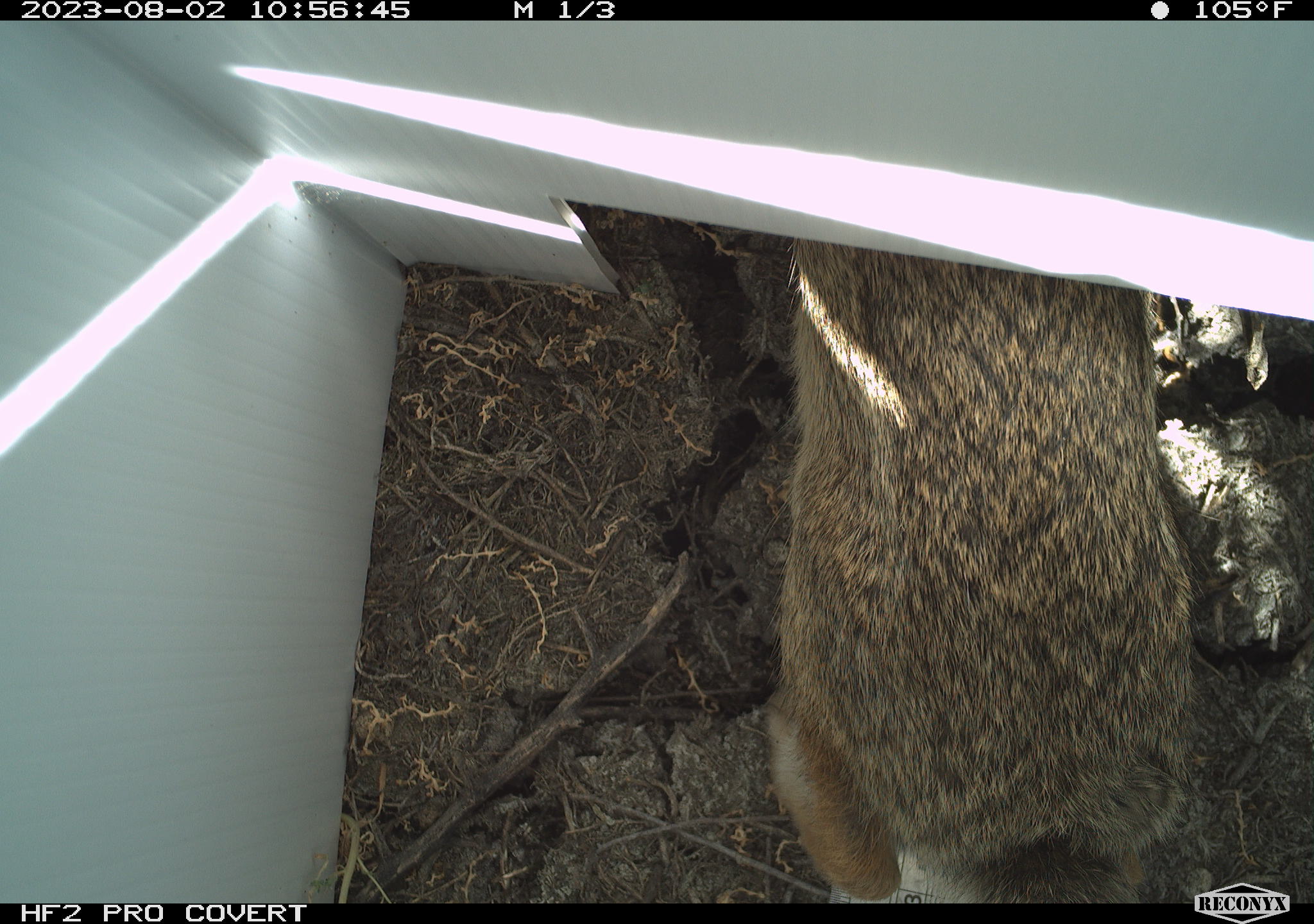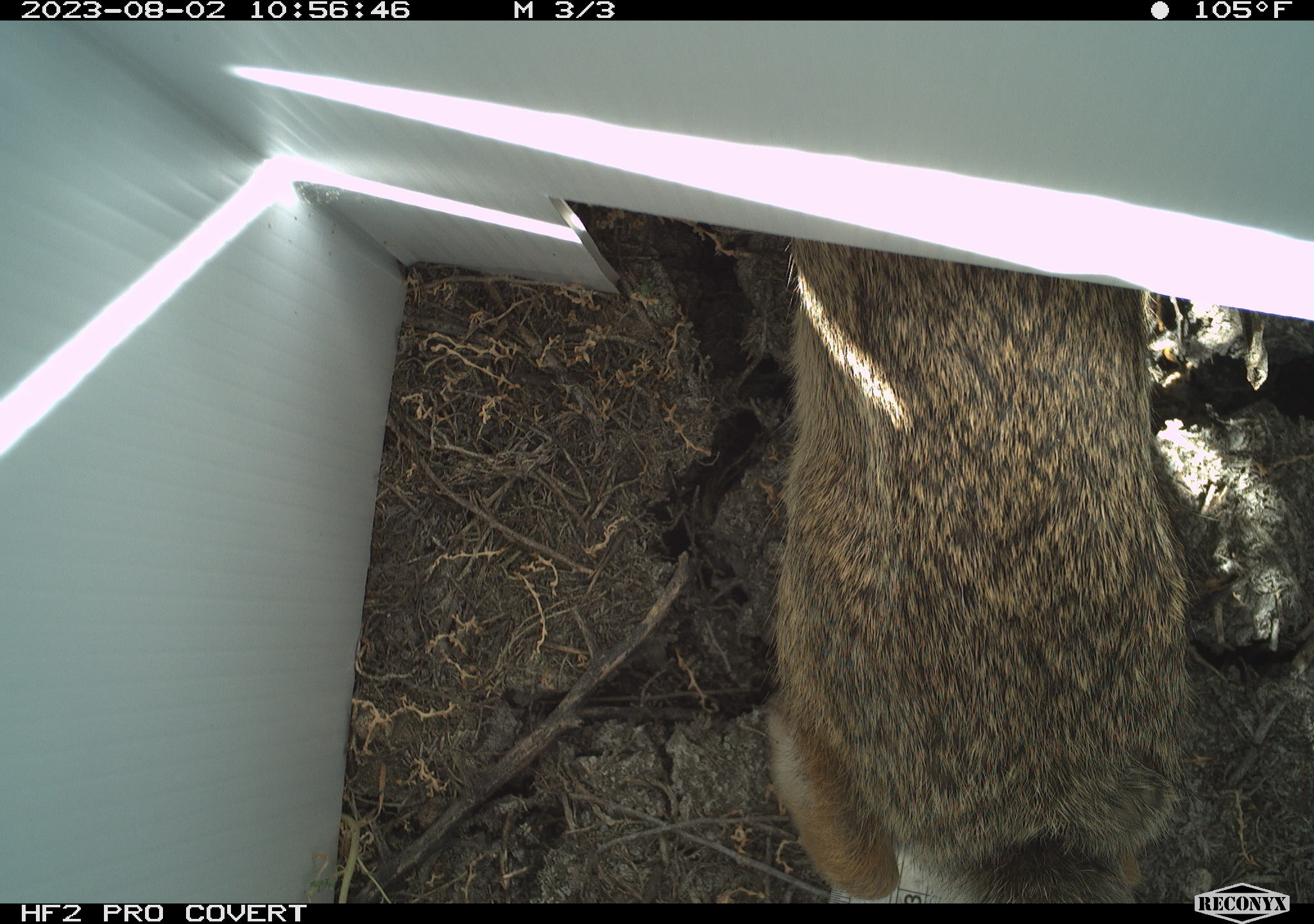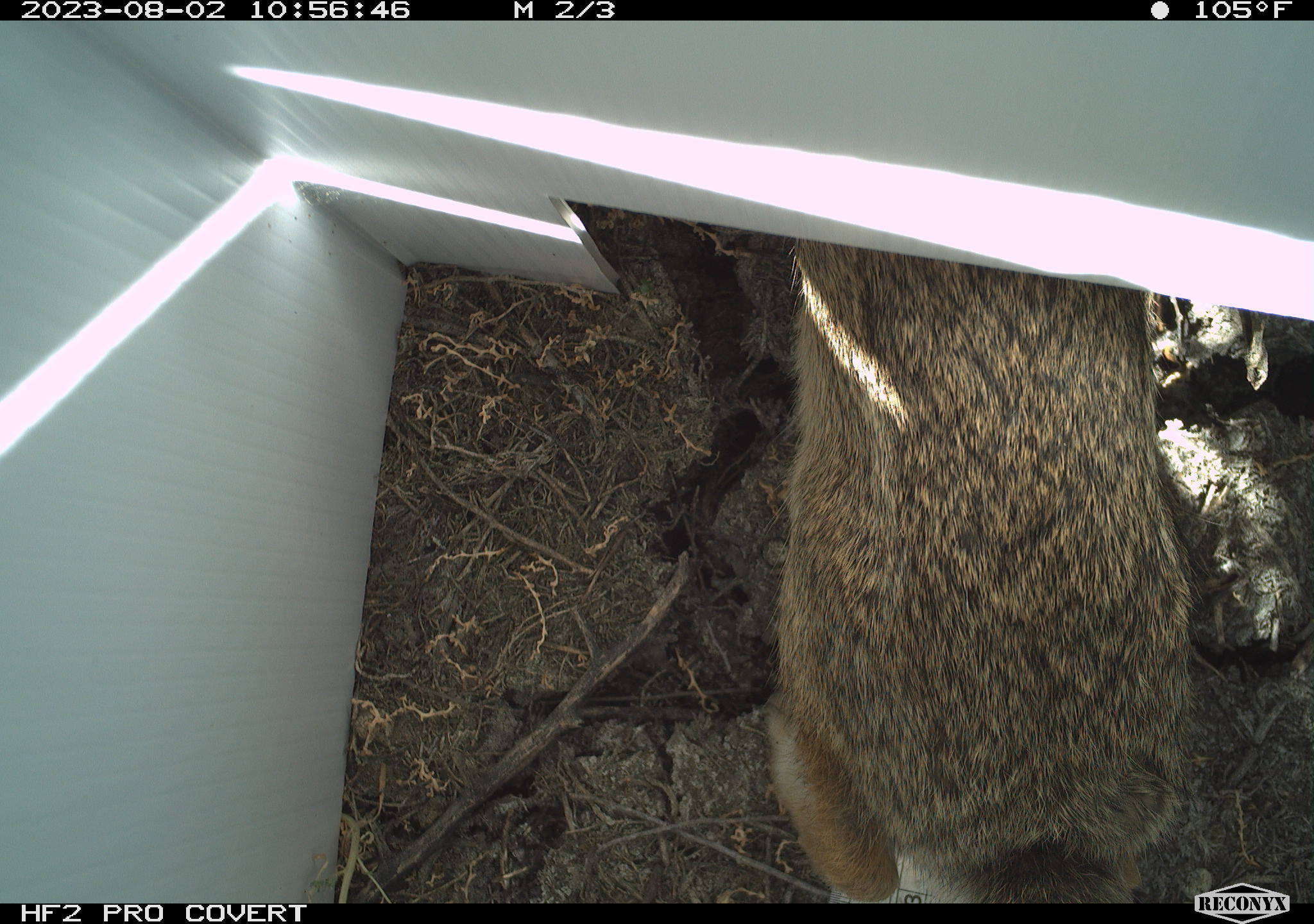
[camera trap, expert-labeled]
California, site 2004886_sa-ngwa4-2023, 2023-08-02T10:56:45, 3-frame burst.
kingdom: Animalia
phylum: Chordata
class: Mammalia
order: Lagomorpha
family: Leporidae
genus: Sylvilagus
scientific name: Sylvilagus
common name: cottontail rabbits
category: sylvilagus species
Sylvilagus species (cottontail rabbits) (Sylvilagus).